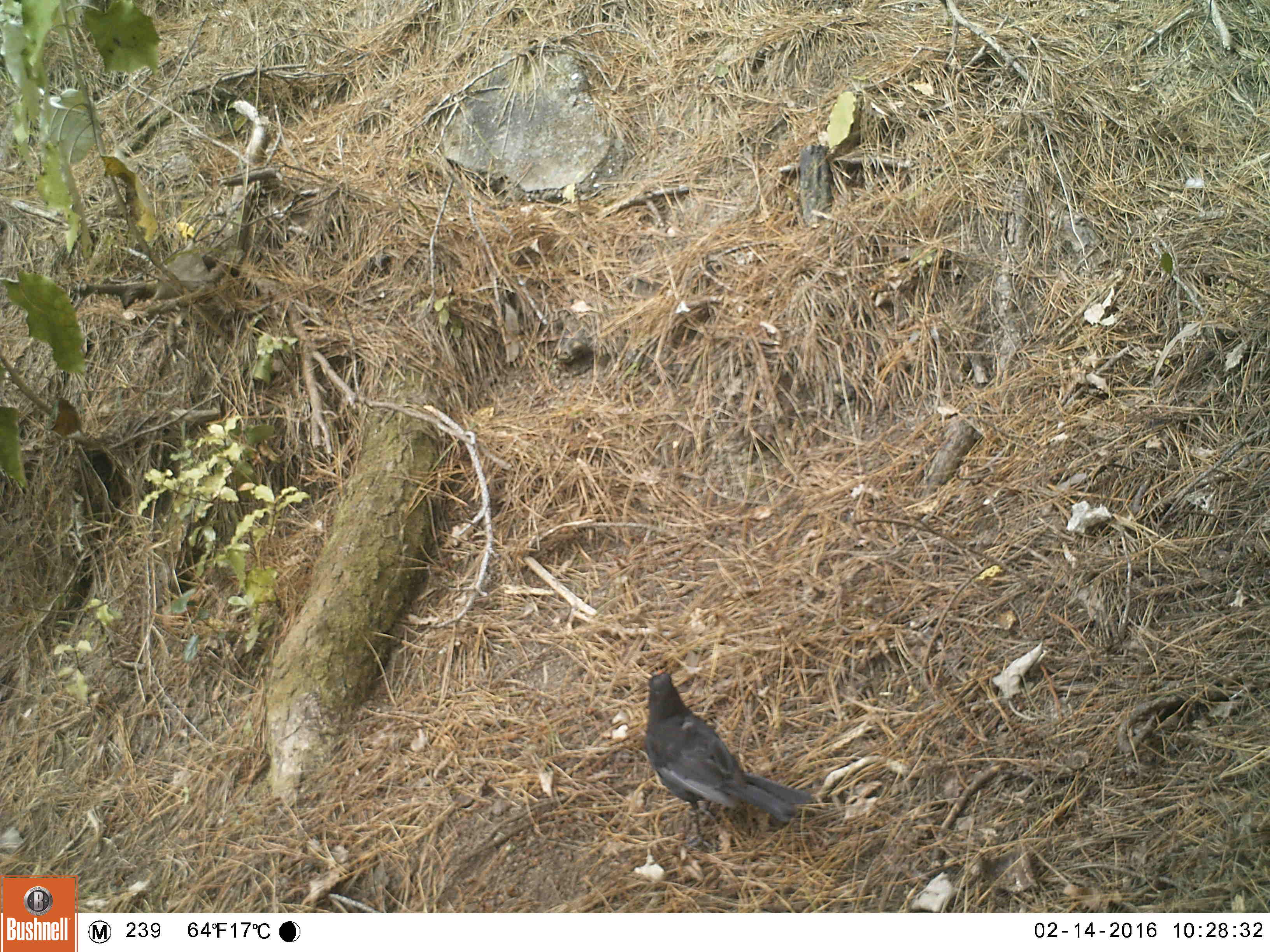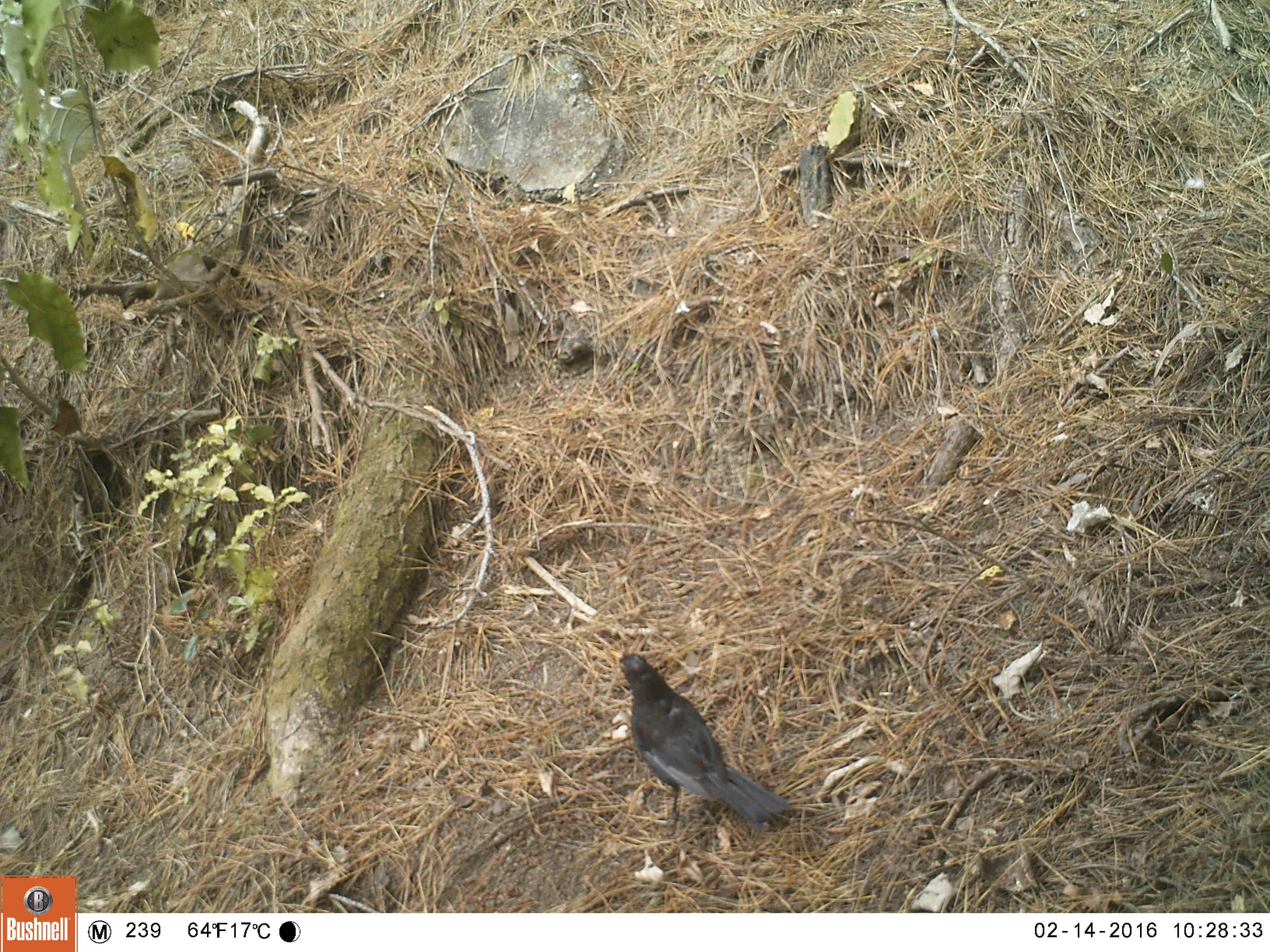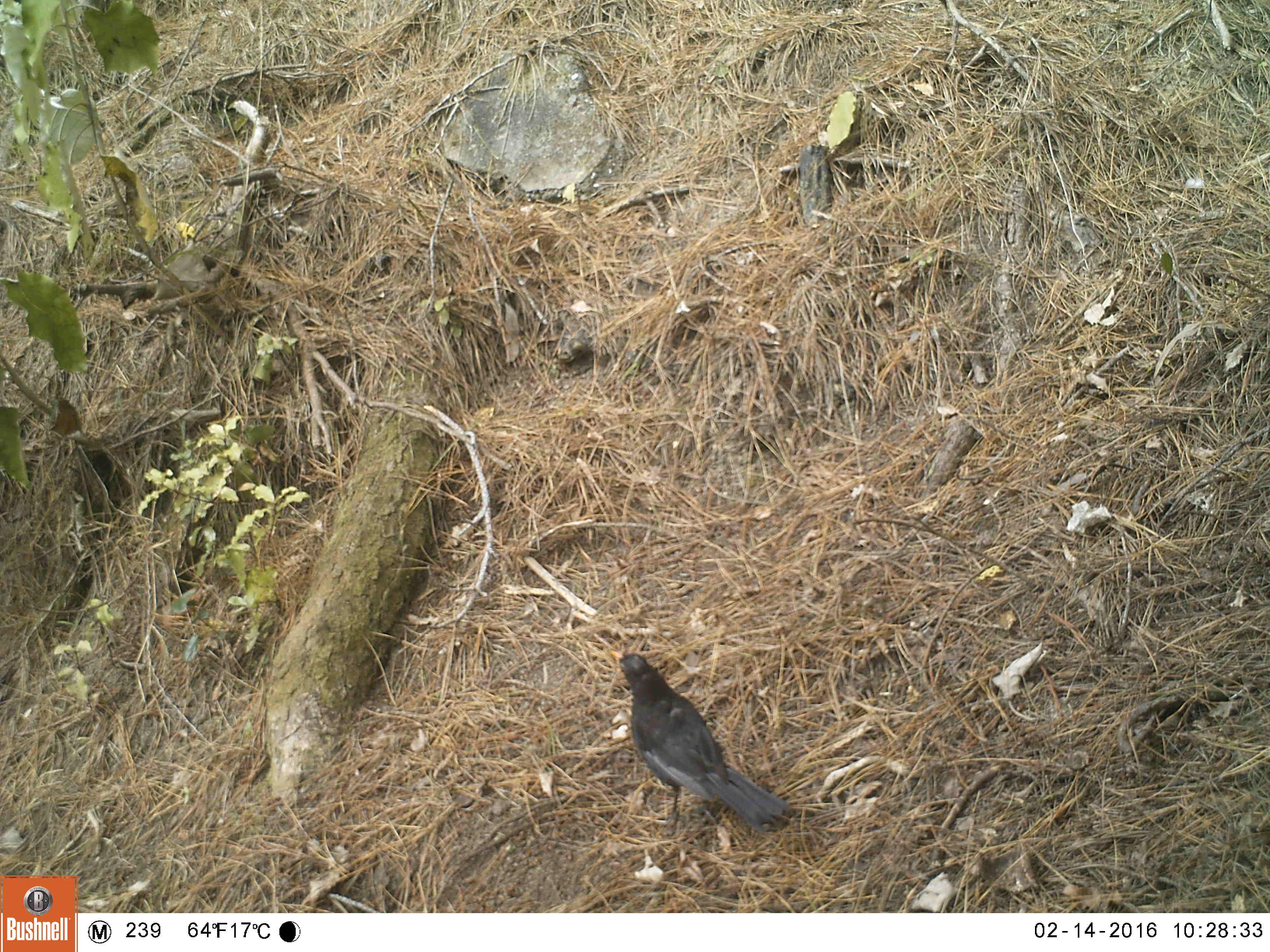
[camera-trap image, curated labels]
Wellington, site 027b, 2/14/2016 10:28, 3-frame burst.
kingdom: Animalia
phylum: Chordata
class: Aves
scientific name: Aves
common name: bird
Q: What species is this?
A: Bird (Aves).